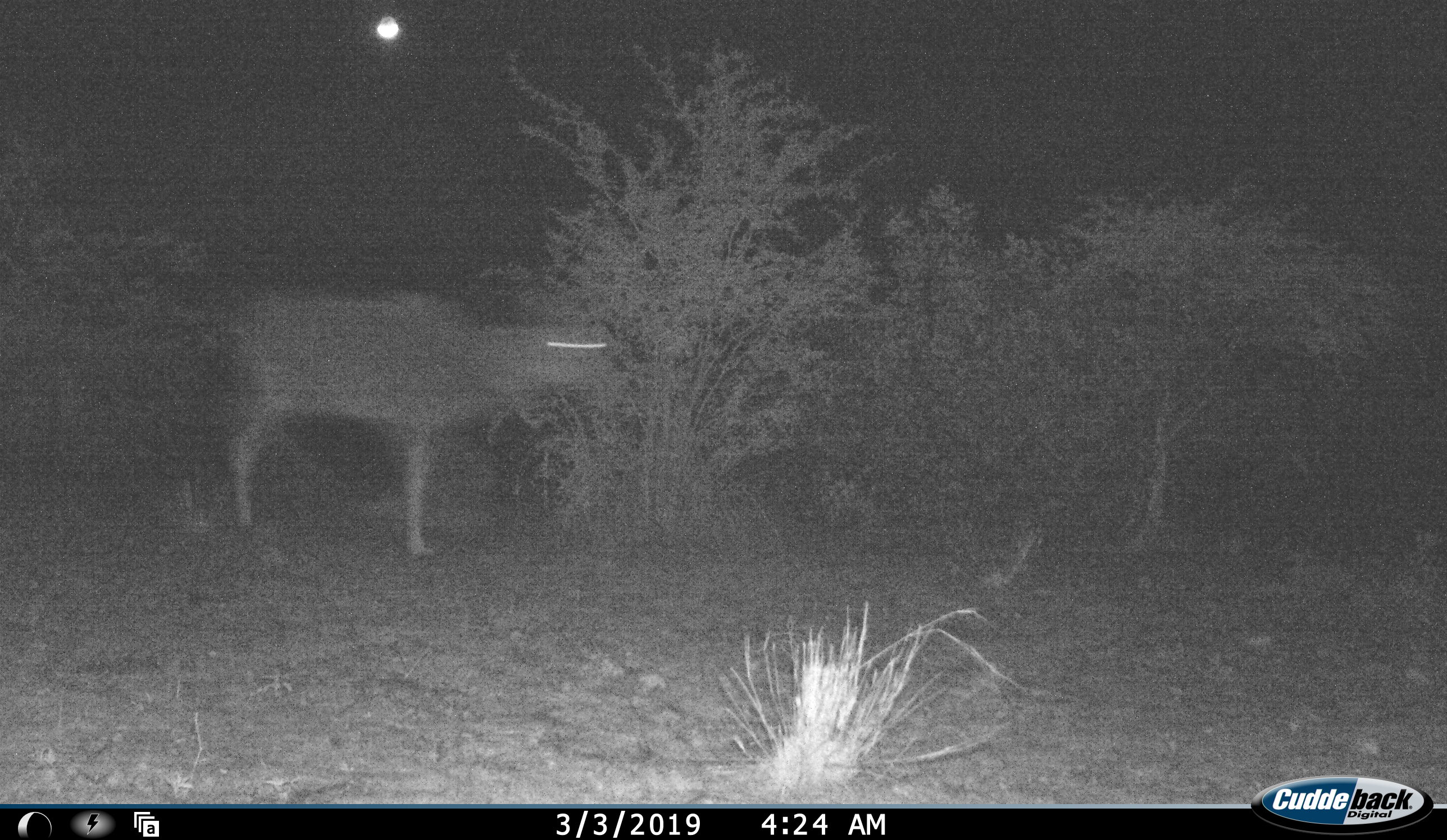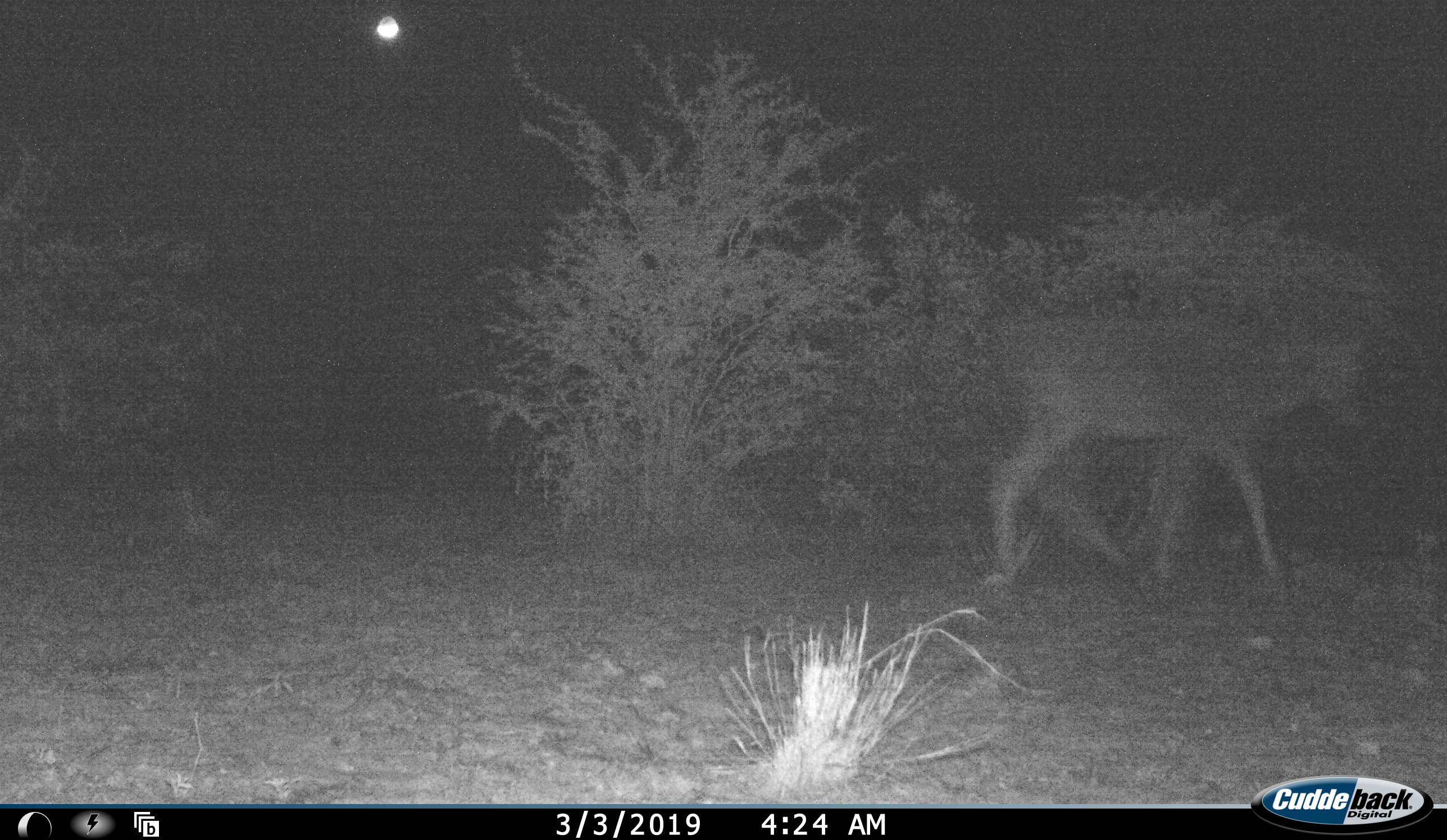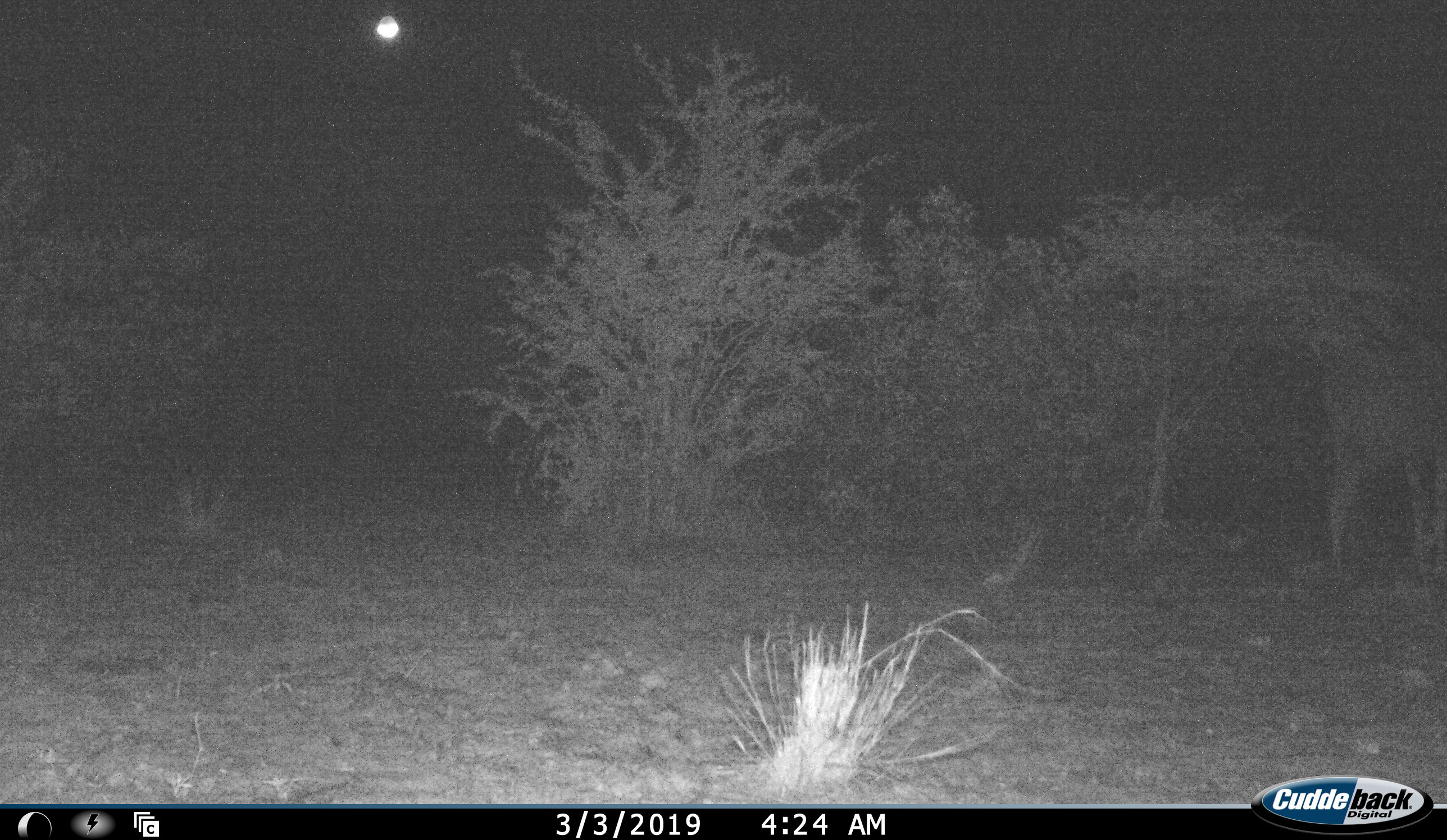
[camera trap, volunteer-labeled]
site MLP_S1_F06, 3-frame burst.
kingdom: Animalia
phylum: Chordata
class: Mammalia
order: Artiodactyla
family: Bovidae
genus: Tragelaphus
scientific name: Tragelaphus oryx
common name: eland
Eland (Tragelaphus oryx), count 1. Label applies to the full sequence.